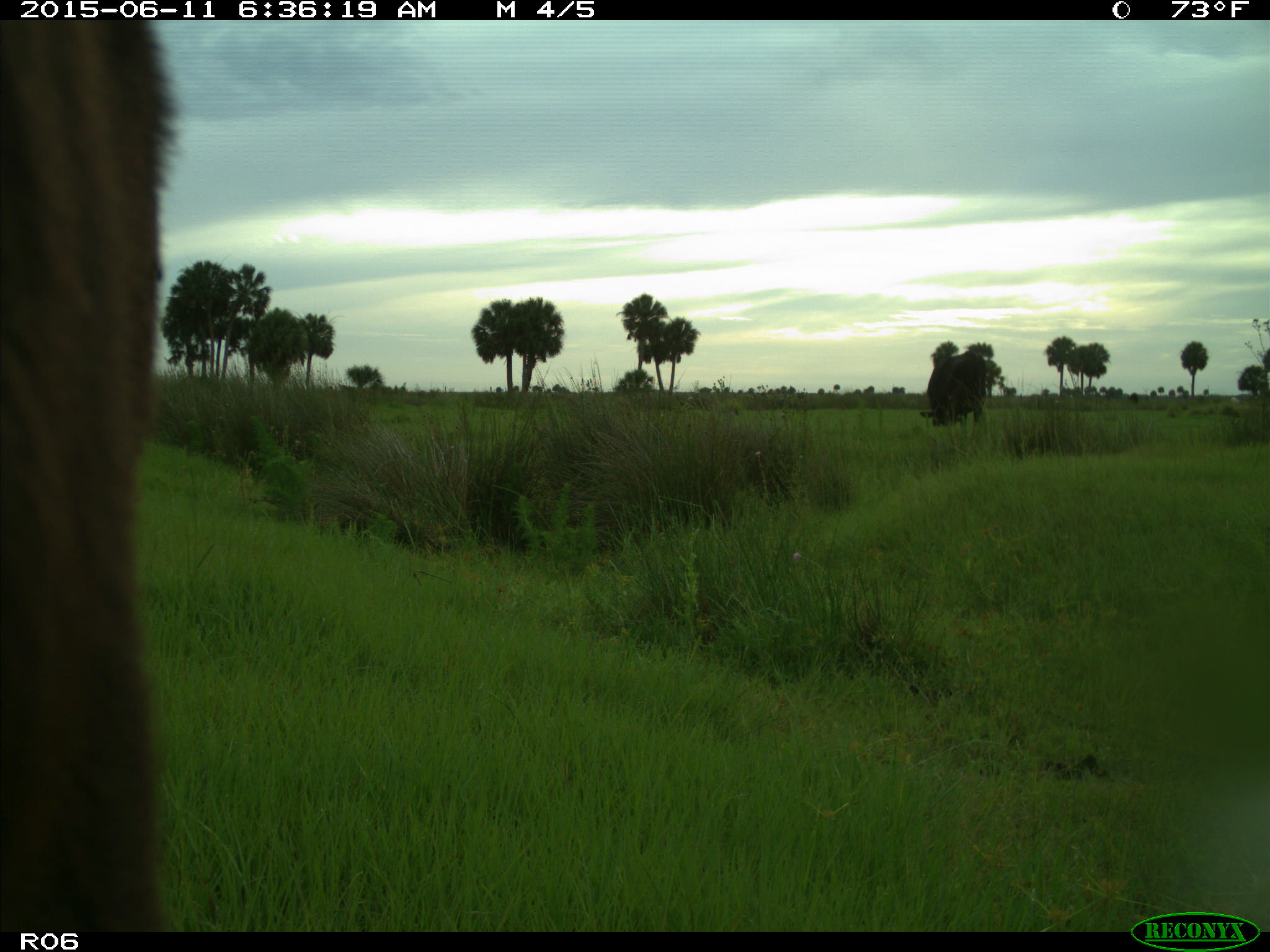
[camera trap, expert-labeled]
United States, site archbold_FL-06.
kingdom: Animalia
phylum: Chordata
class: Mammalia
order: Artiodactyla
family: Bovidae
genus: Bos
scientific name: Bos taurus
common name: domestic cow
Bos taurus (domestic cow).